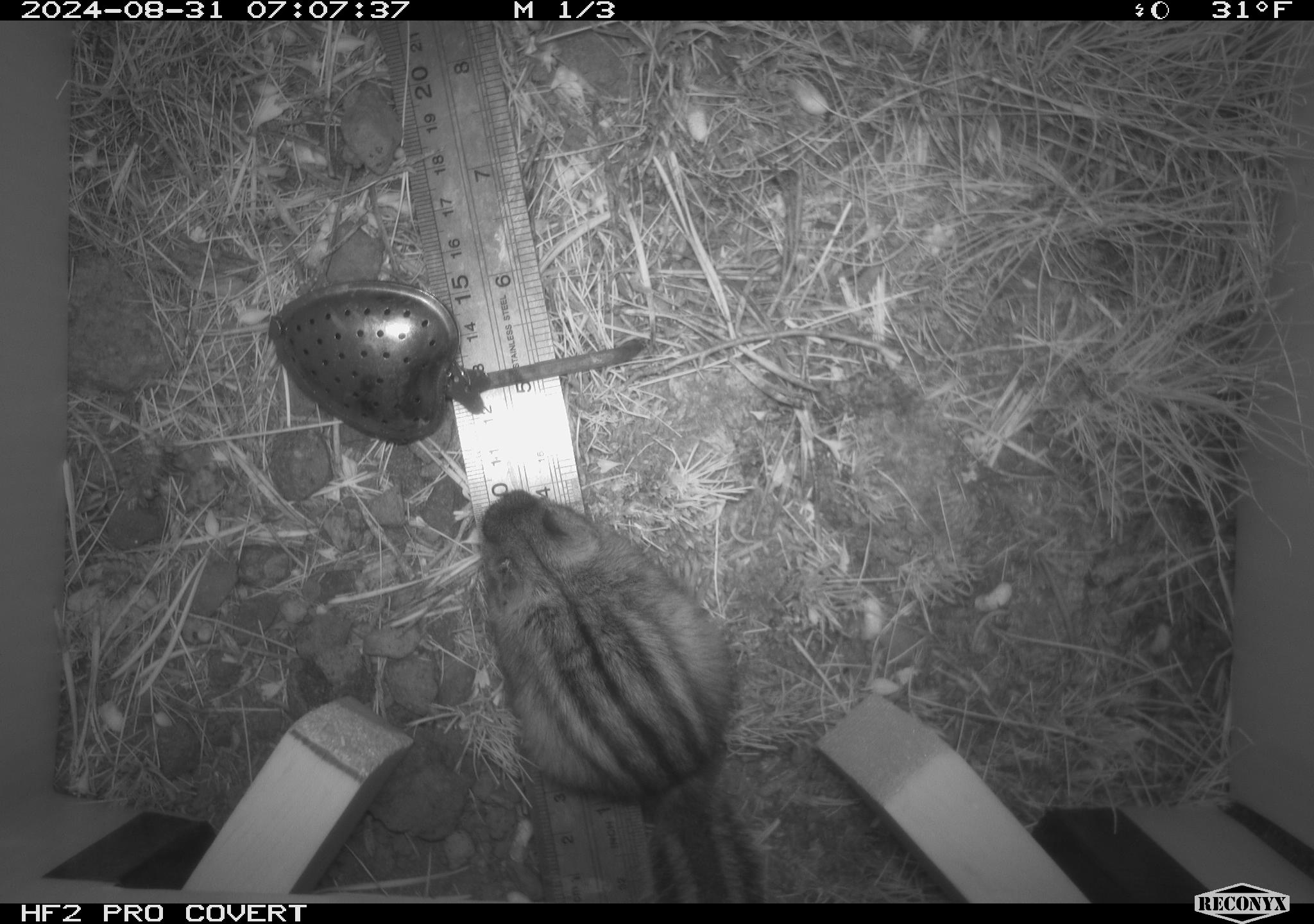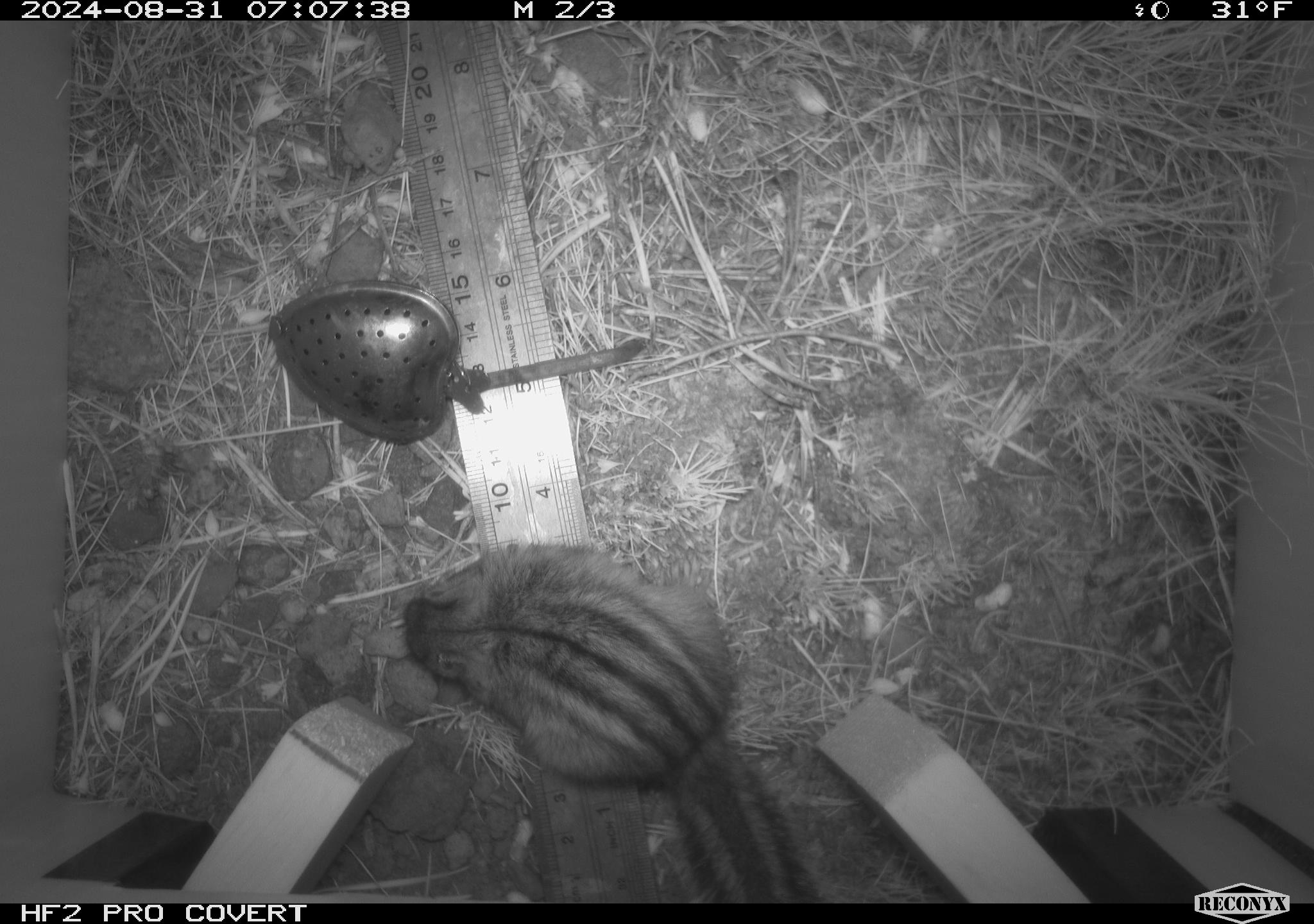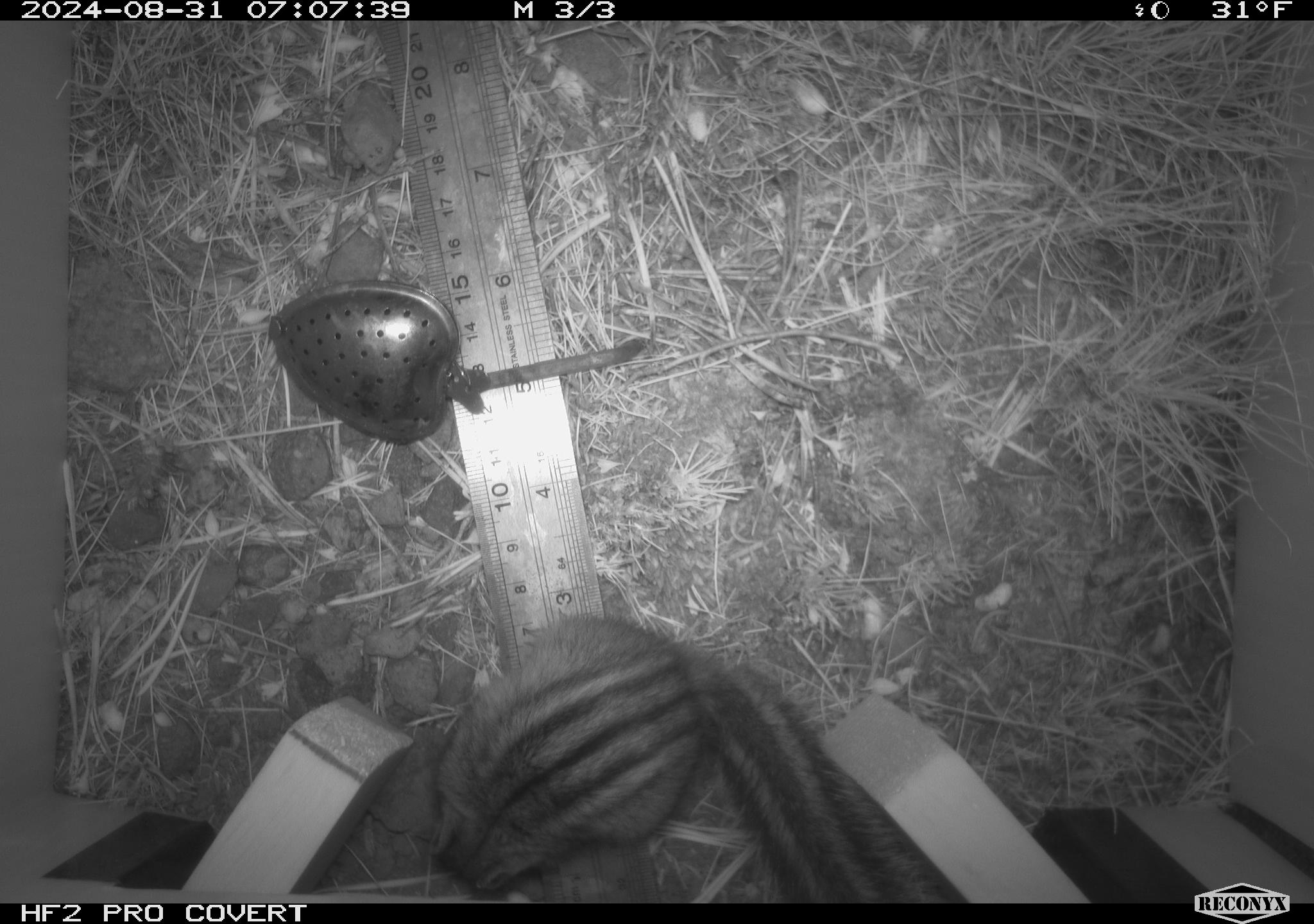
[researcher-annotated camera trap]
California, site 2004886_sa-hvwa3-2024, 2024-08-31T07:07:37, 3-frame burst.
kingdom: Animalia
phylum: Chordata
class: Mammalia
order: Rodentia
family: Sciuridae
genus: Neotamias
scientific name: Neotamias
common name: western chipmunks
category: neotamias species